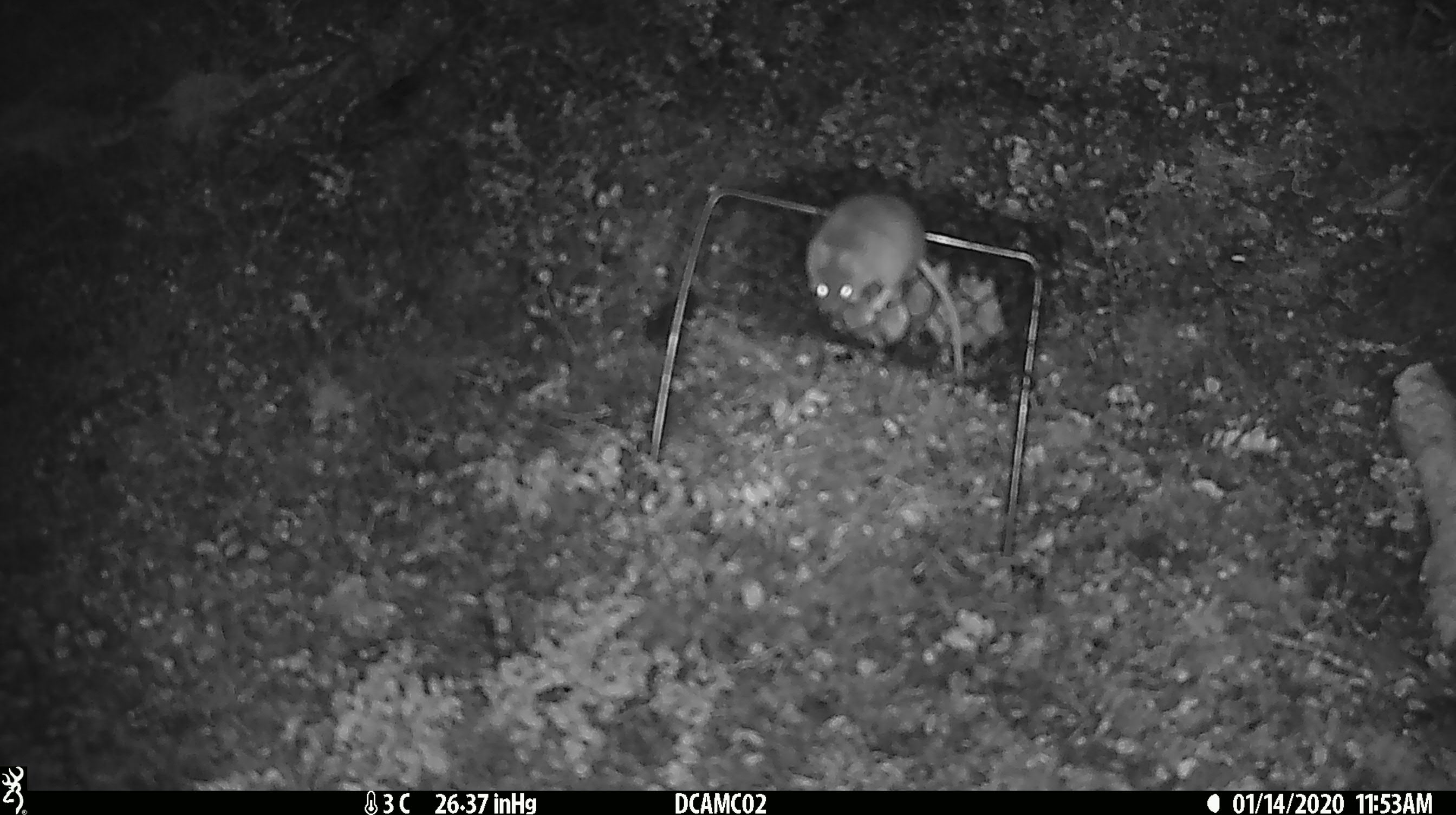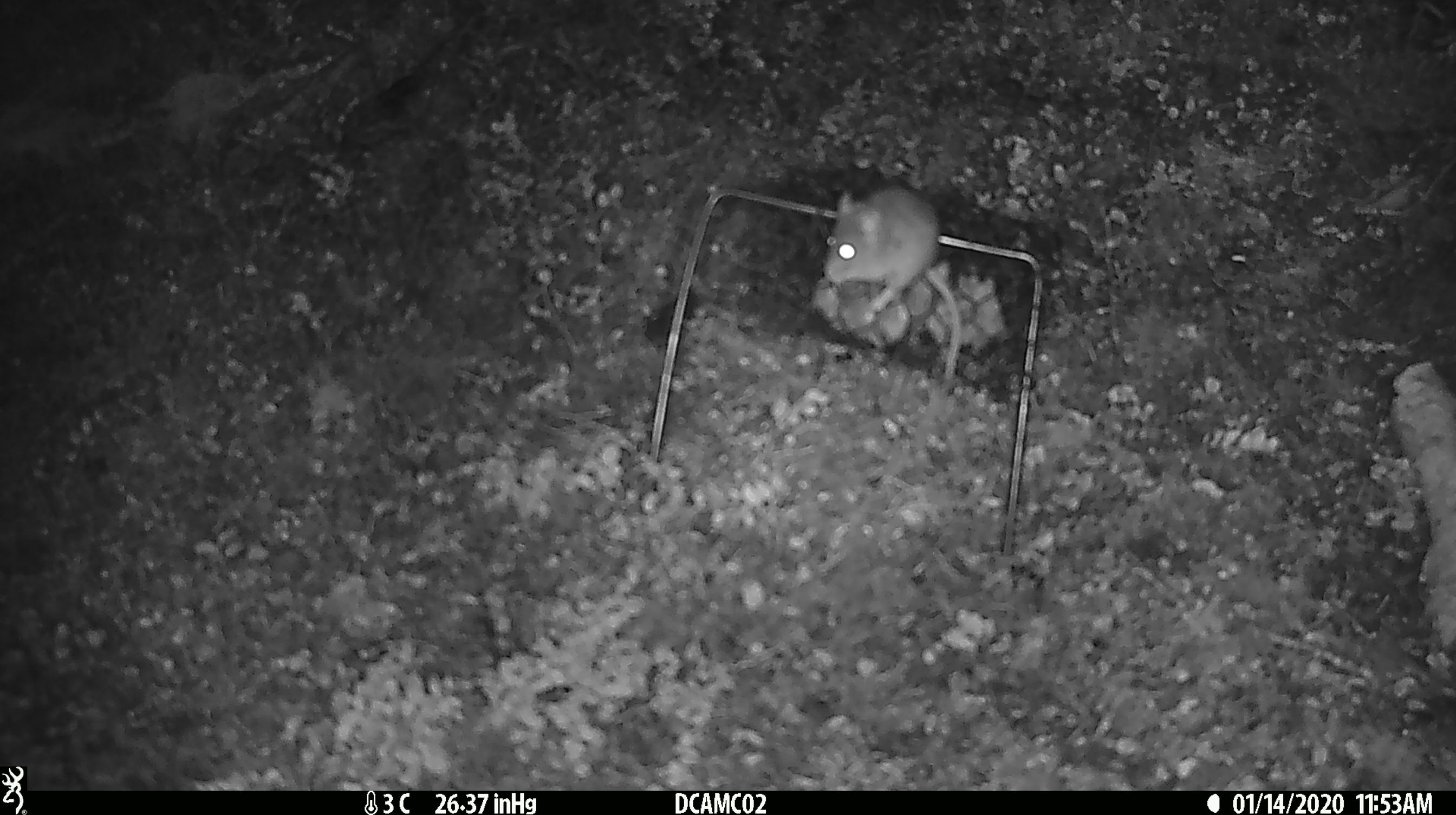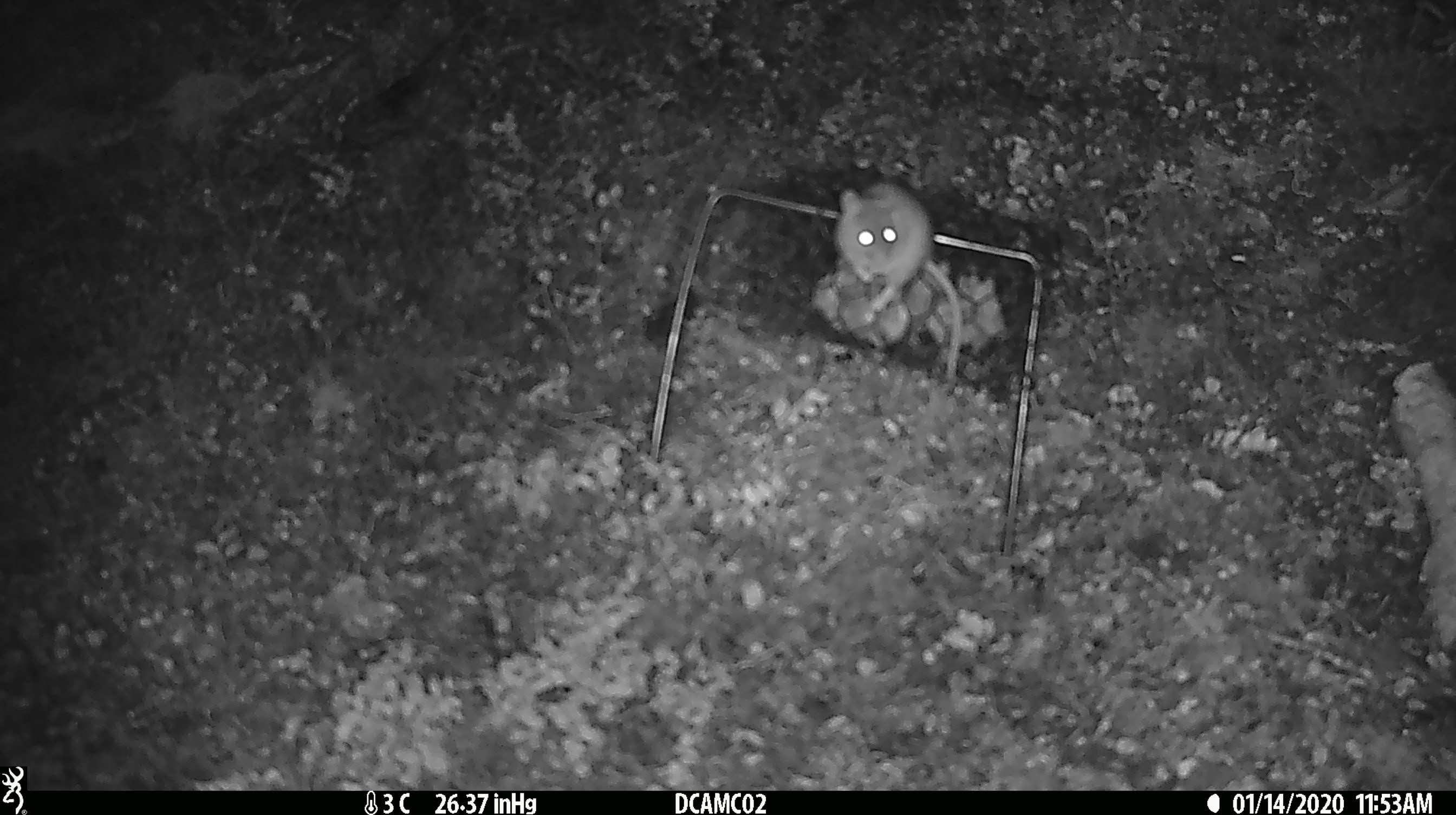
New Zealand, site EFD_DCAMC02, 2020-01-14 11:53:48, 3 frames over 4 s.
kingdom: Animalia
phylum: Chordata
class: Mammalia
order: Rodentia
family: Muridae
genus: Mus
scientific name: Mus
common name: mouse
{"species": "mouse (Mus)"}